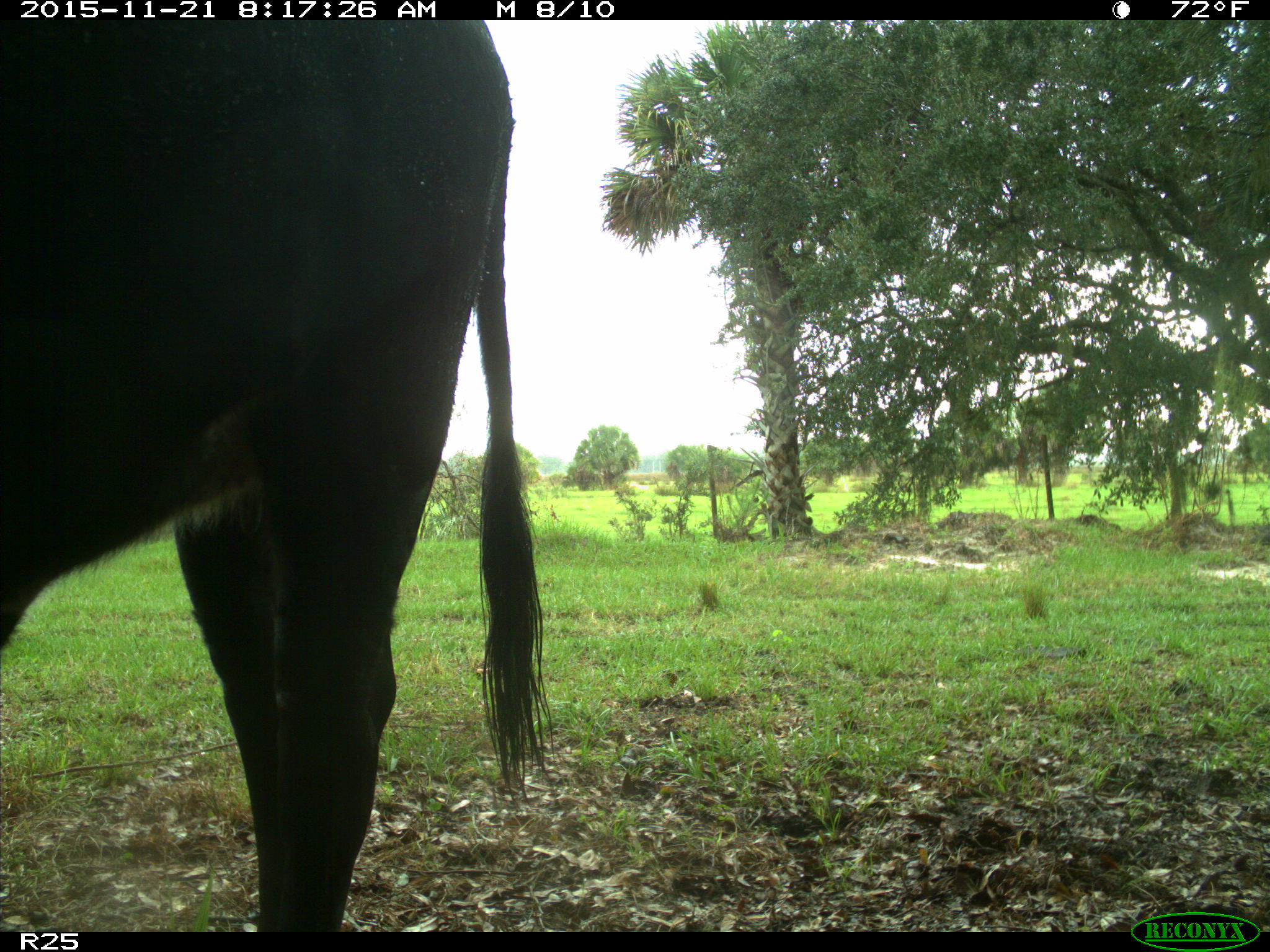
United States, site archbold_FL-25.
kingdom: Animalia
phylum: Chordata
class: Mammalia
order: Artiodactyla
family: Bovidae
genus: Bos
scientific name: Bos taurus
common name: domestic cow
Bos taurus (domestic cow).